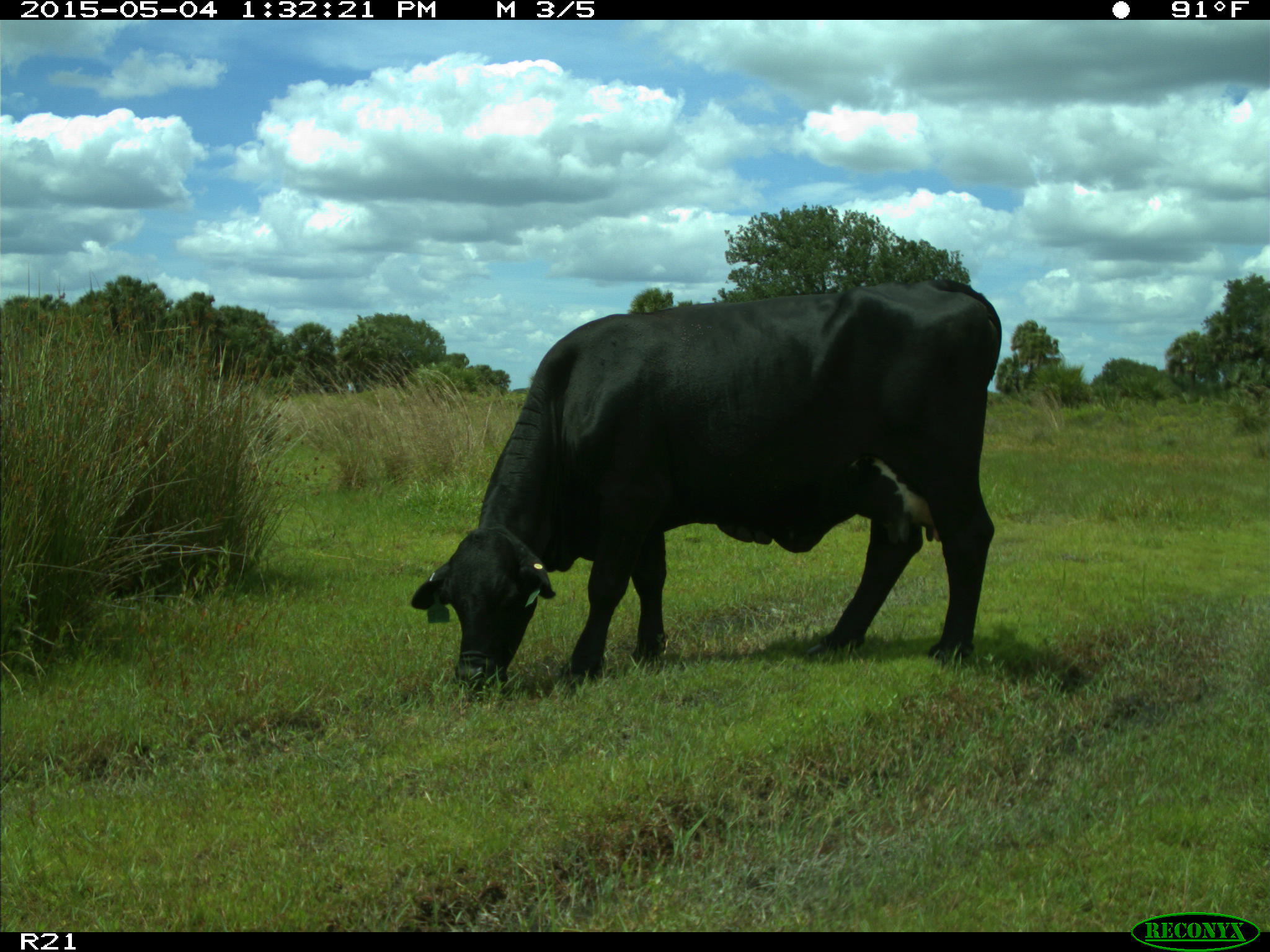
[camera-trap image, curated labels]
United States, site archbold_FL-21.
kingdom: Animalia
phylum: Chordata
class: Mammalia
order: Artiodactyla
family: Bovidae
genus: Bos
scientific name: Bos taurus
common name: domestic cow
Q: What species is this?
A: Bos taurus (domestic cow).